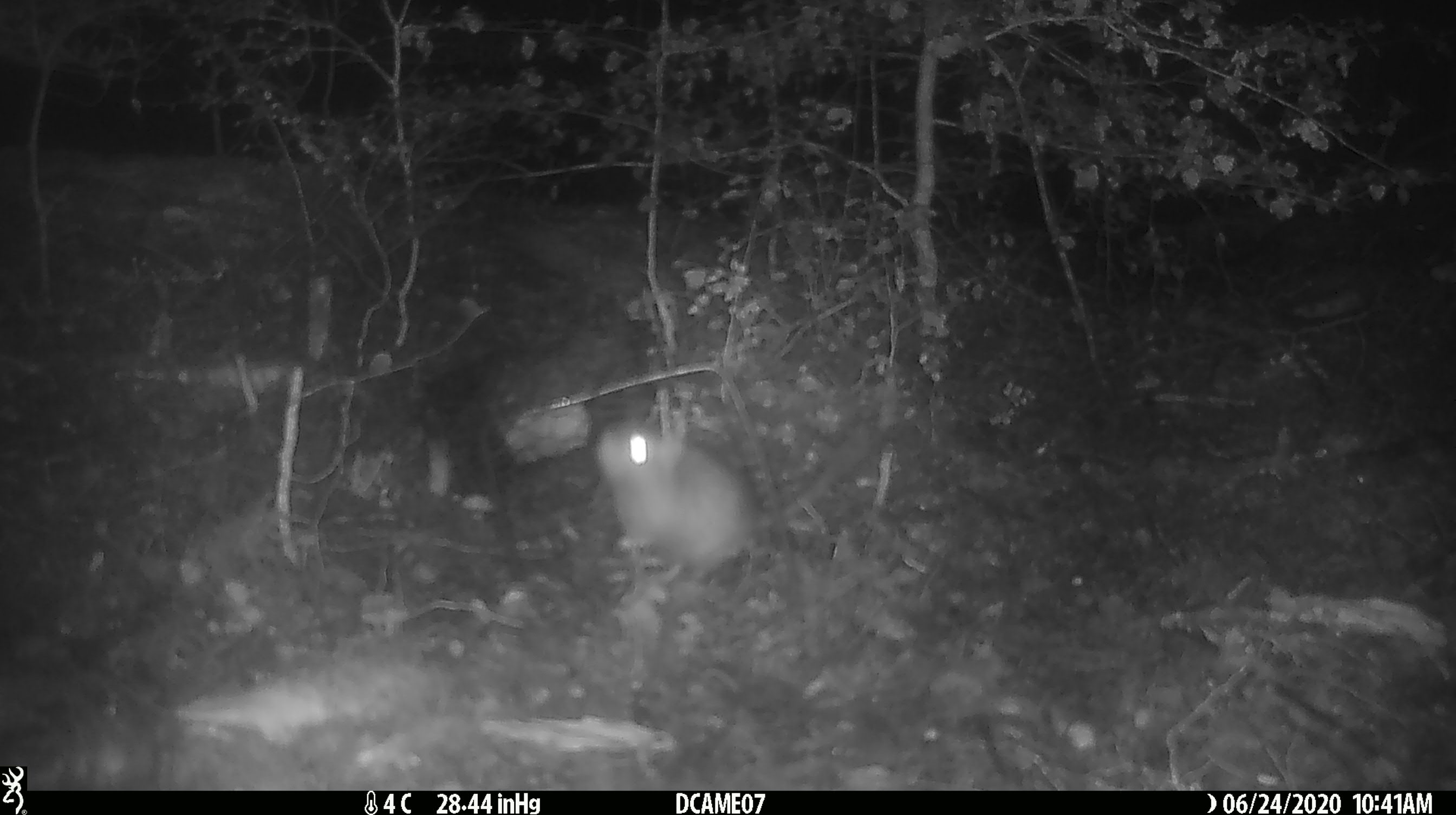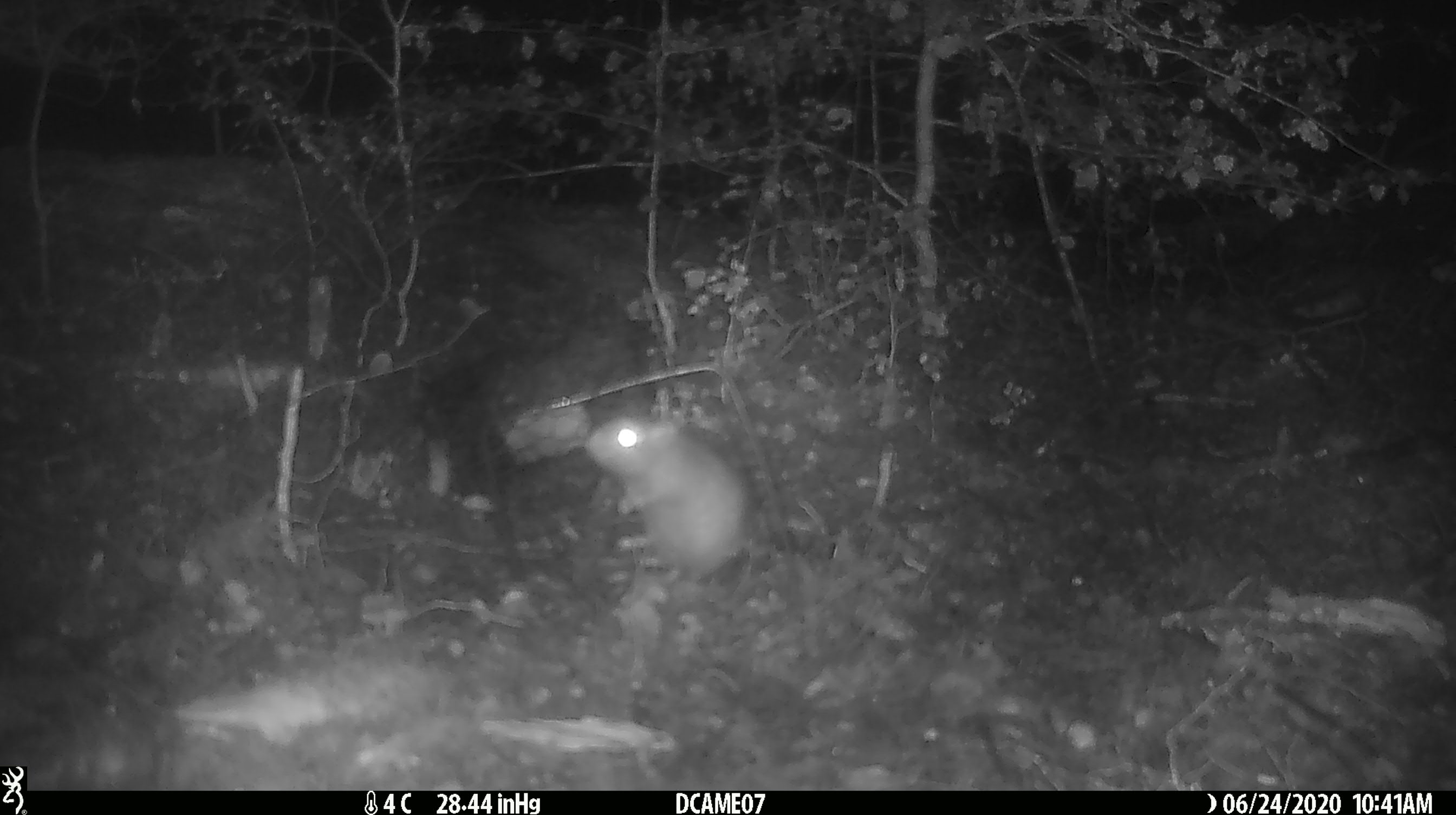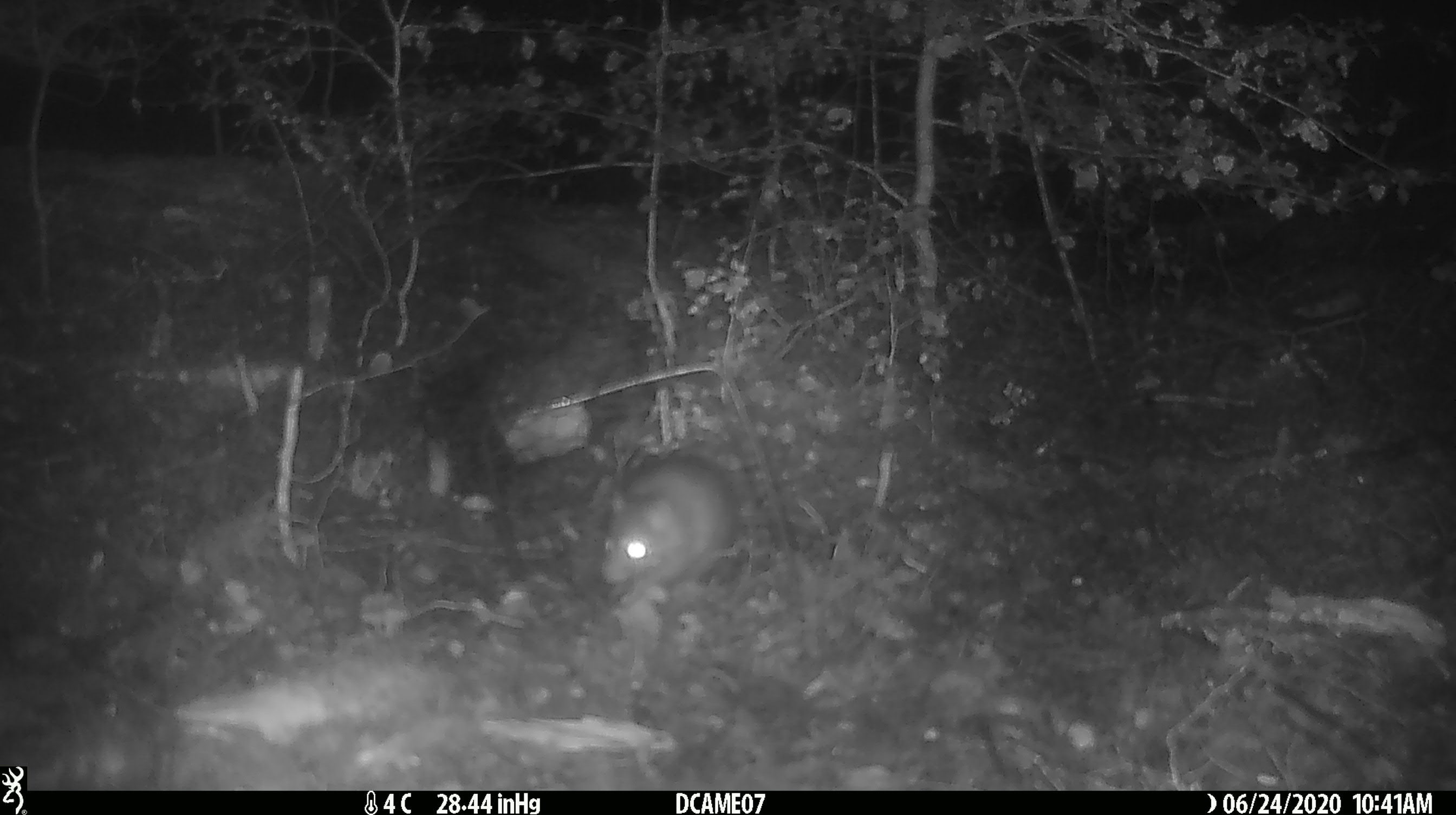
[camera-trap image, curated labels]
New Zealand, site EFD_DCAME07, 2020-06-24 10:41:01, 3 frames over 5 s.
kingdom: Animalia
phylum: Chordata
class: Mammalia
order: Rodentia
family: Muridae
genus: Rattus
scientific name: Rattus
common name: rat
Rat (Rattus).